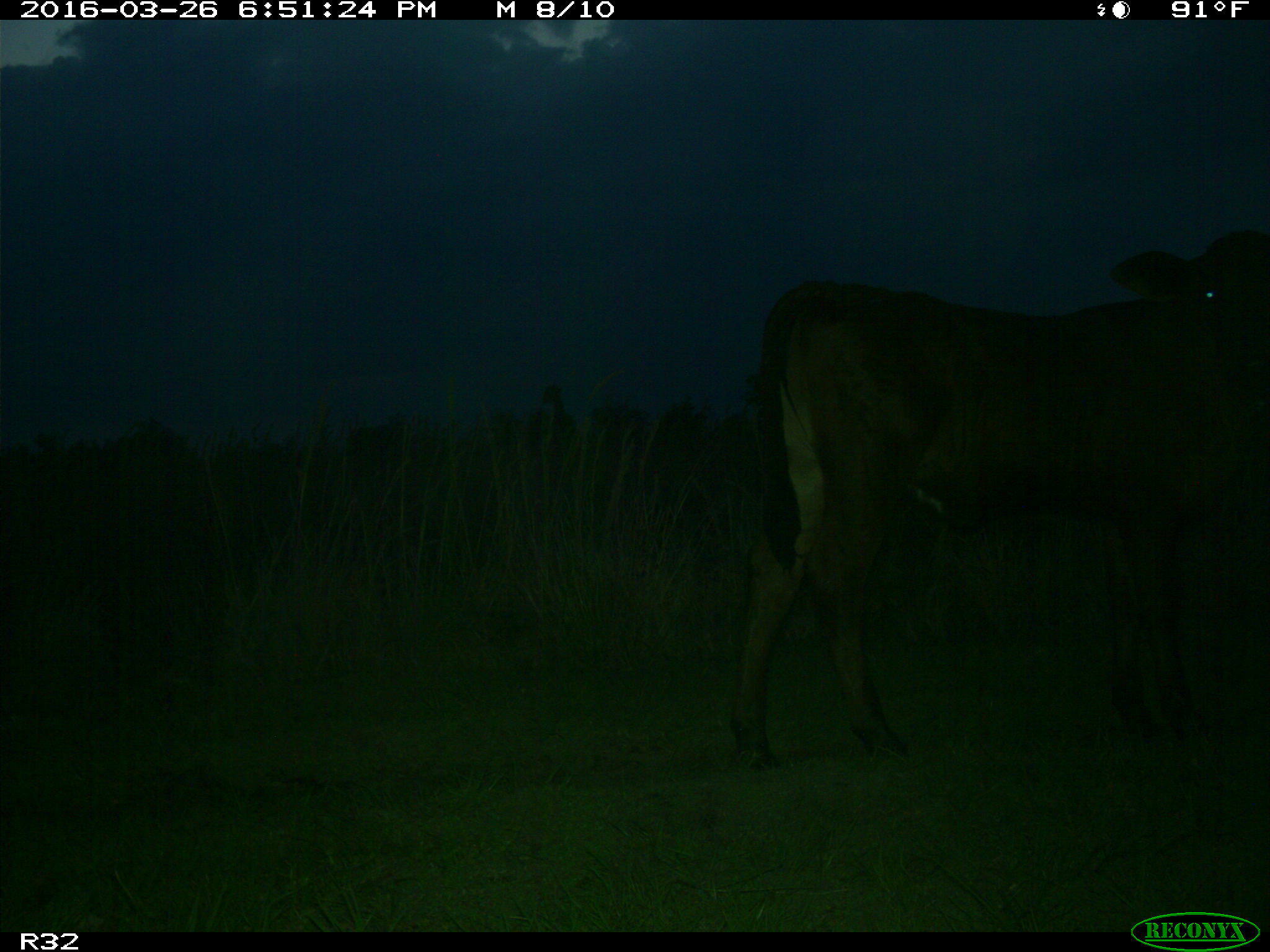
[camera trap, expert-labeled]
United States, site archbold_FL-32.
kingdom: Animalia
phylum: Chordata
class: Mammalia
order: Artiodactyla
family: Bovidae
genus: Bos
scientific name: Bos taurus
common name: domestic cow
Bos taurus (domestic cow).